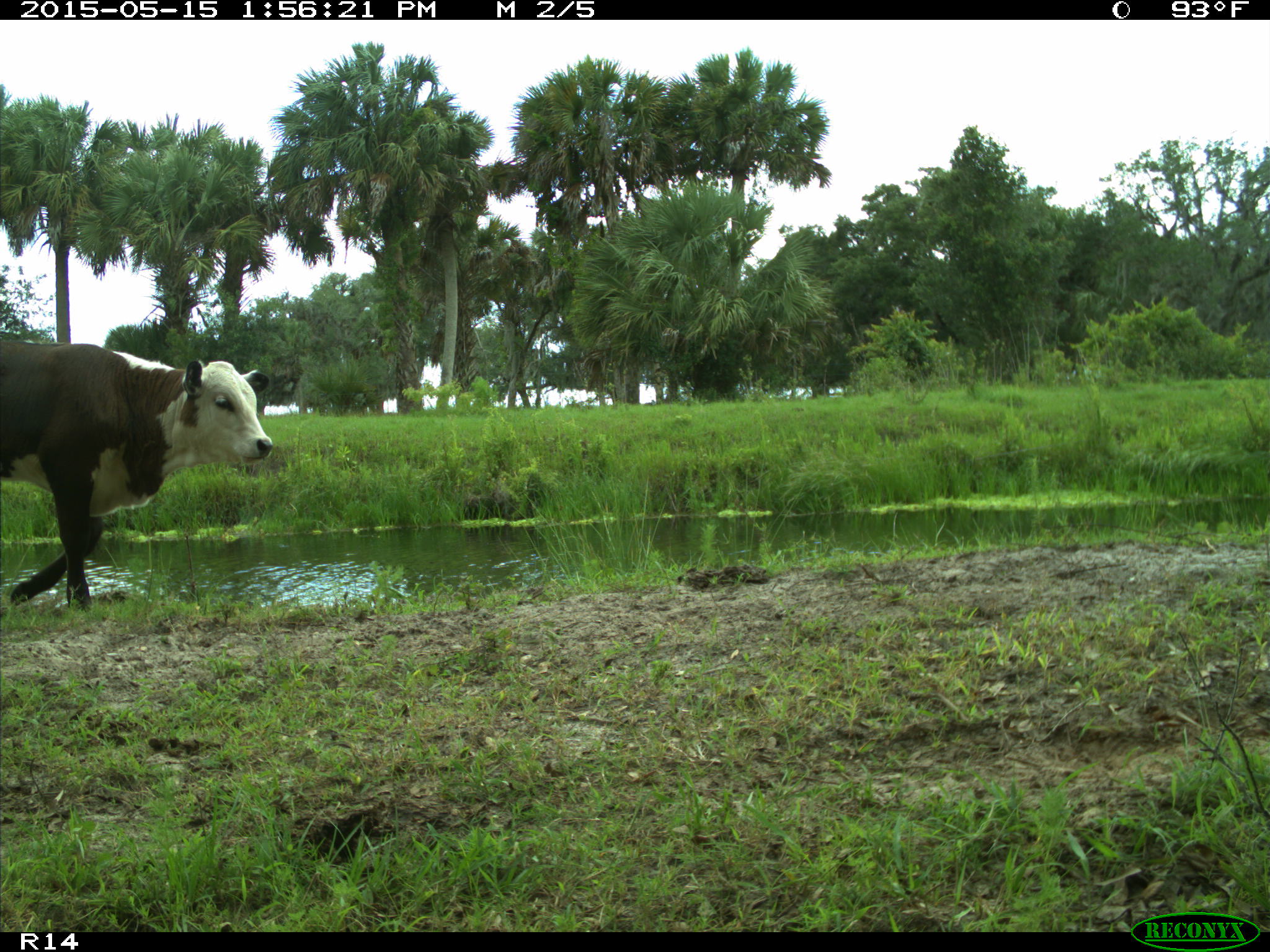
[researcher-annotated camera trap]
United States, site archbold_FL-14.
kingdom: Animalia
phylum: Chordata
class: Mammalia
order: Artiodactyla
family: Bovidae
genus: Bos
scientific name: Bos taurus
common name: domestic cow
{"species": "Bos taurus (domestic cow)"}